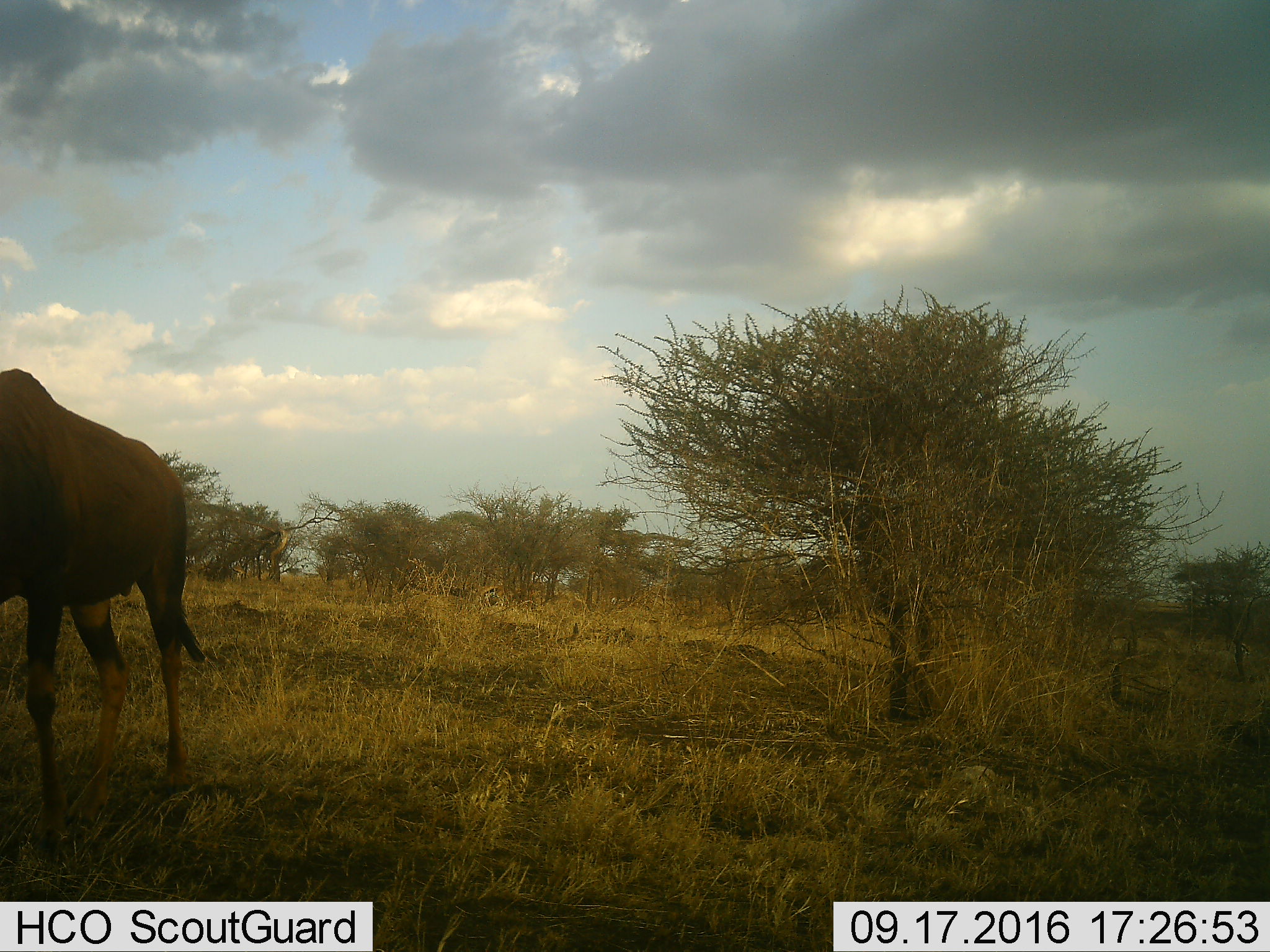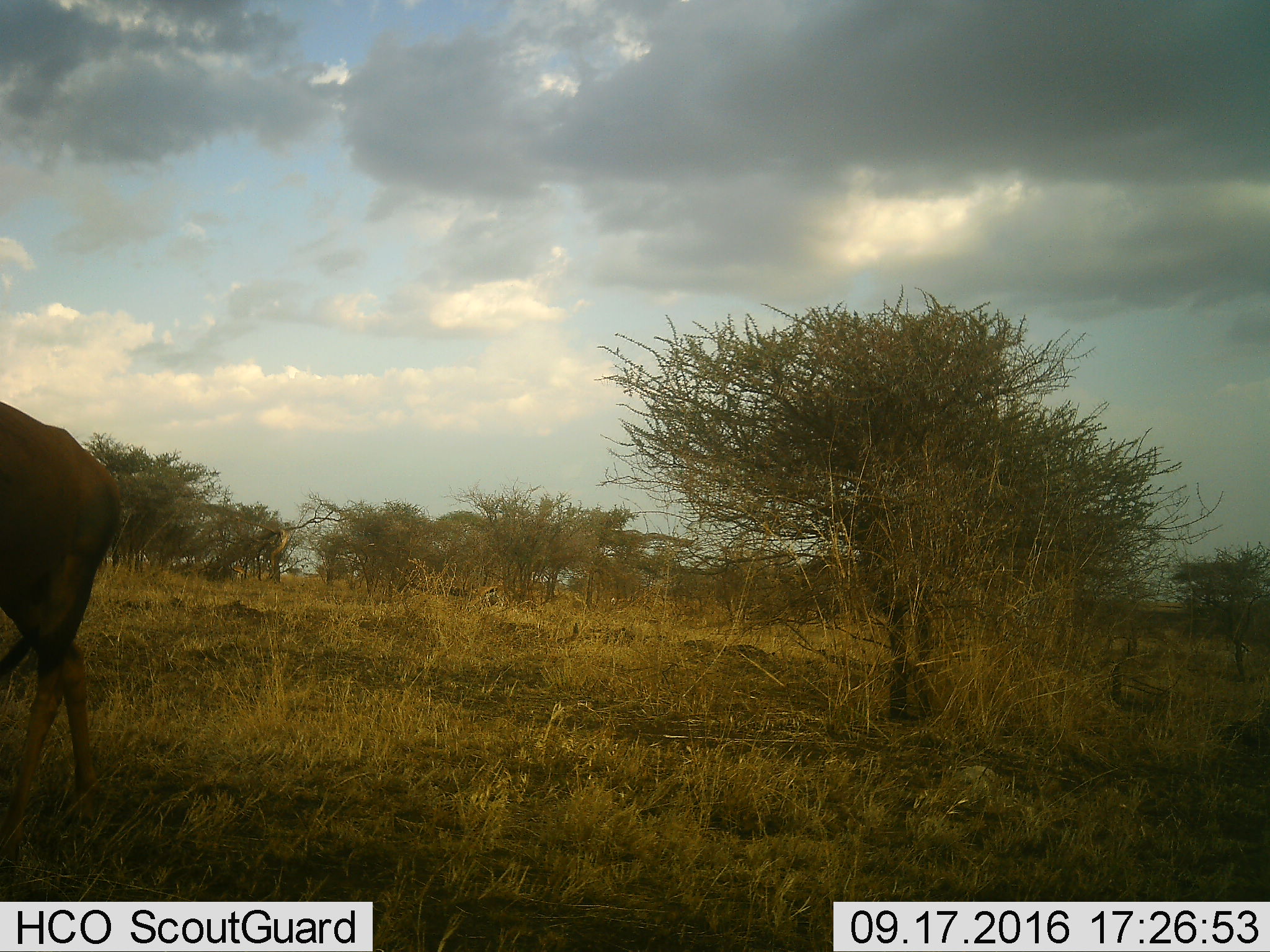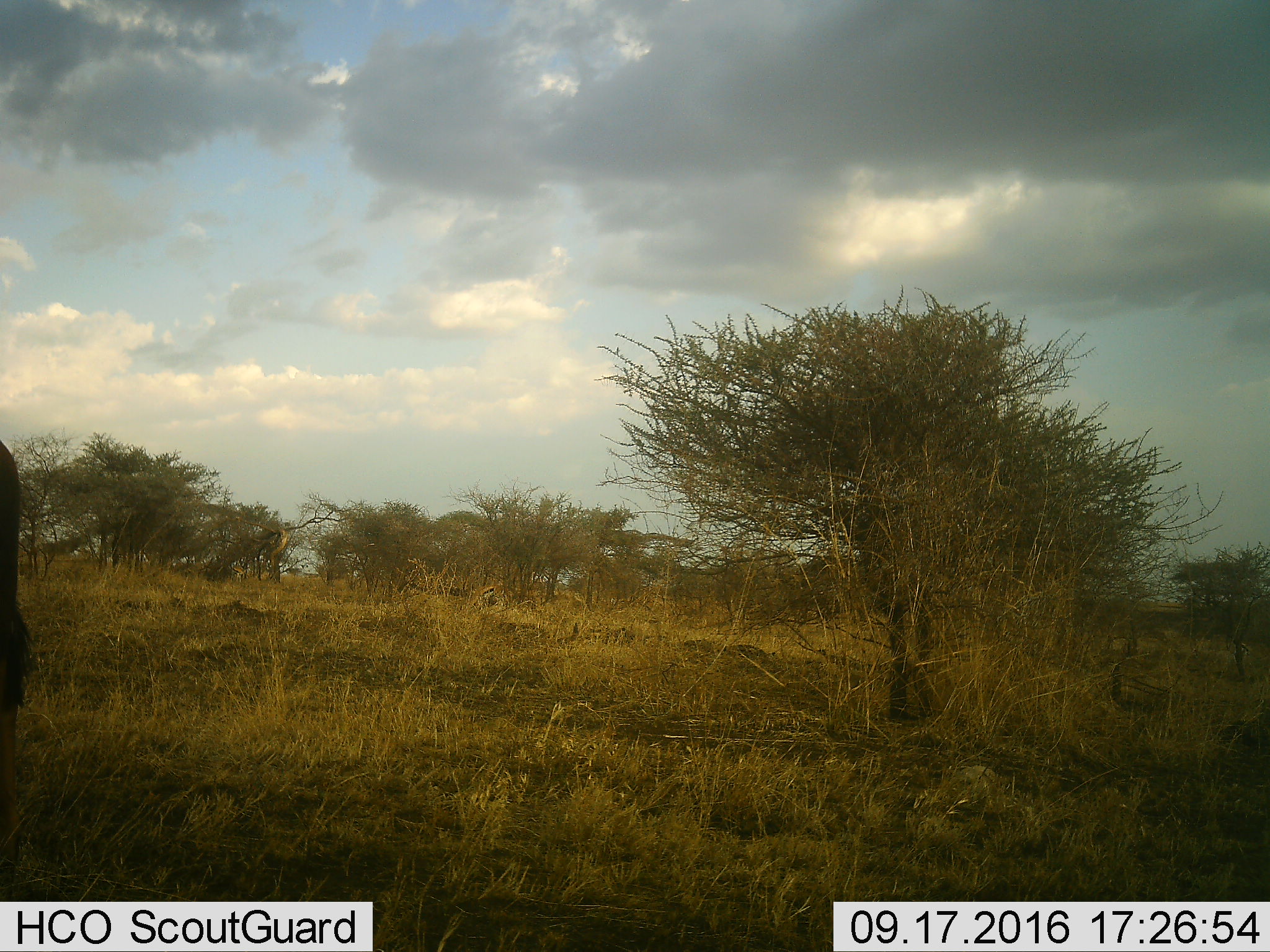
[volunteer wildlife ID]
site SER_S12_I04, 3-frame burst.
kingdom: Animalia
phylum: Chordata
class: Mammalia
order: Artiodactyla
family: Bovidae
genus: Damaliscus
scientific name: Damaliscus lunatus jimela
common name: topi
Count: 1.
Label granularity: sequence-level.